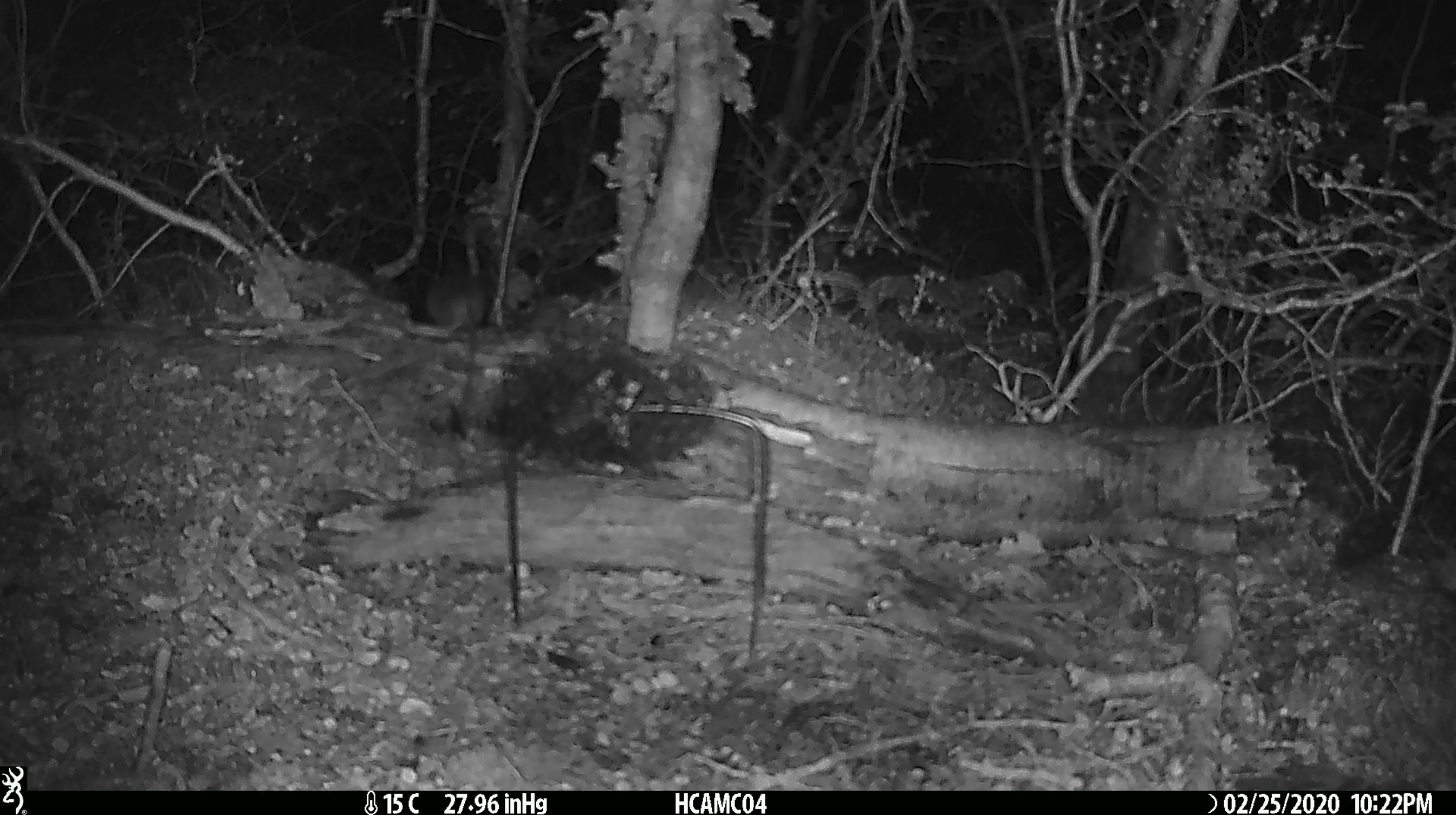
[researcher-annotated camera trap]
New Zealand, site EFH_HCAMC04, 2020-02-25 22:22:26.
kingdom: Animalia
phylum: Chordata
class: Mammalia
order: Rodentia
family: Muridae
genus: Mus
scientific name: Mus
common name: mouse